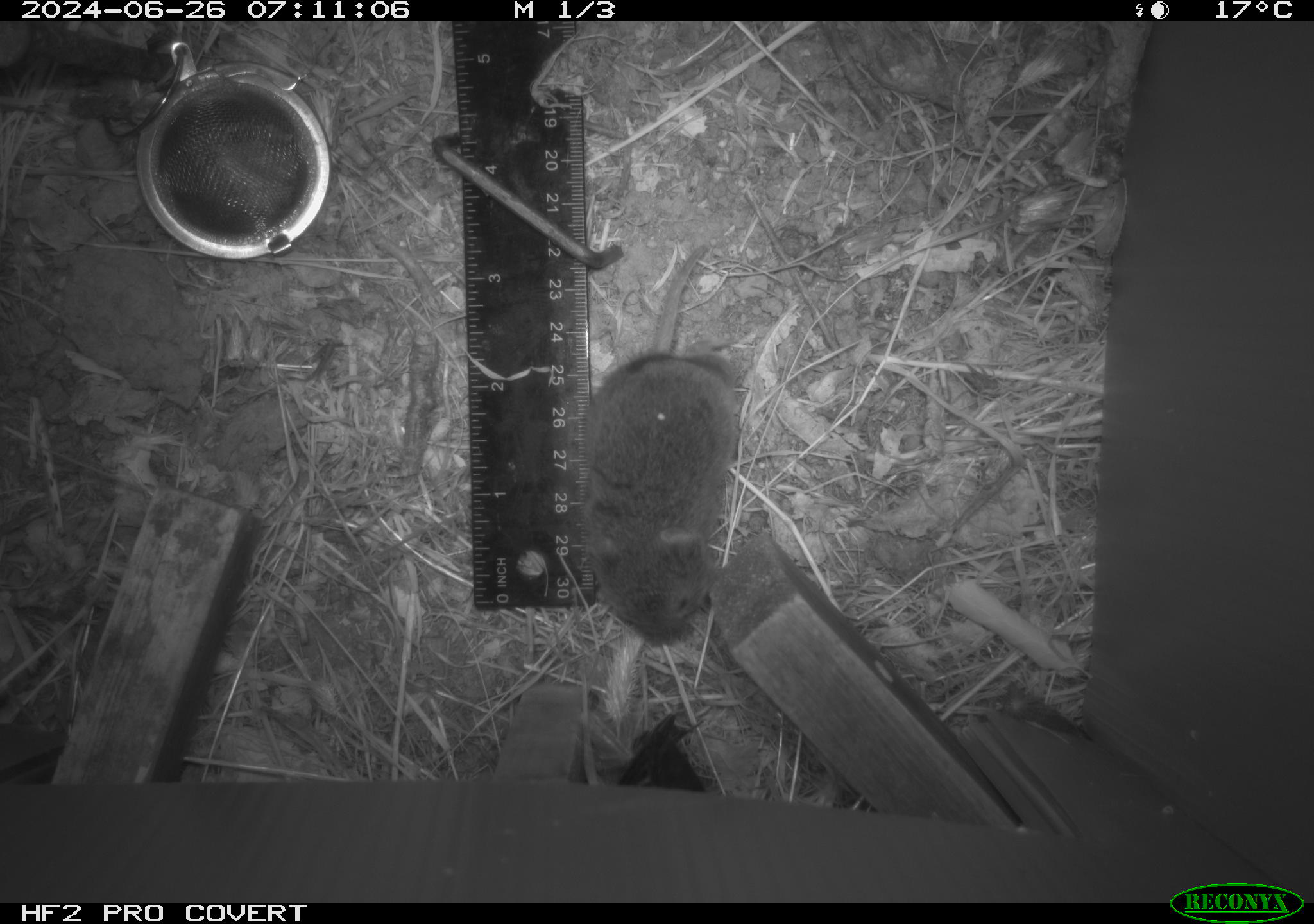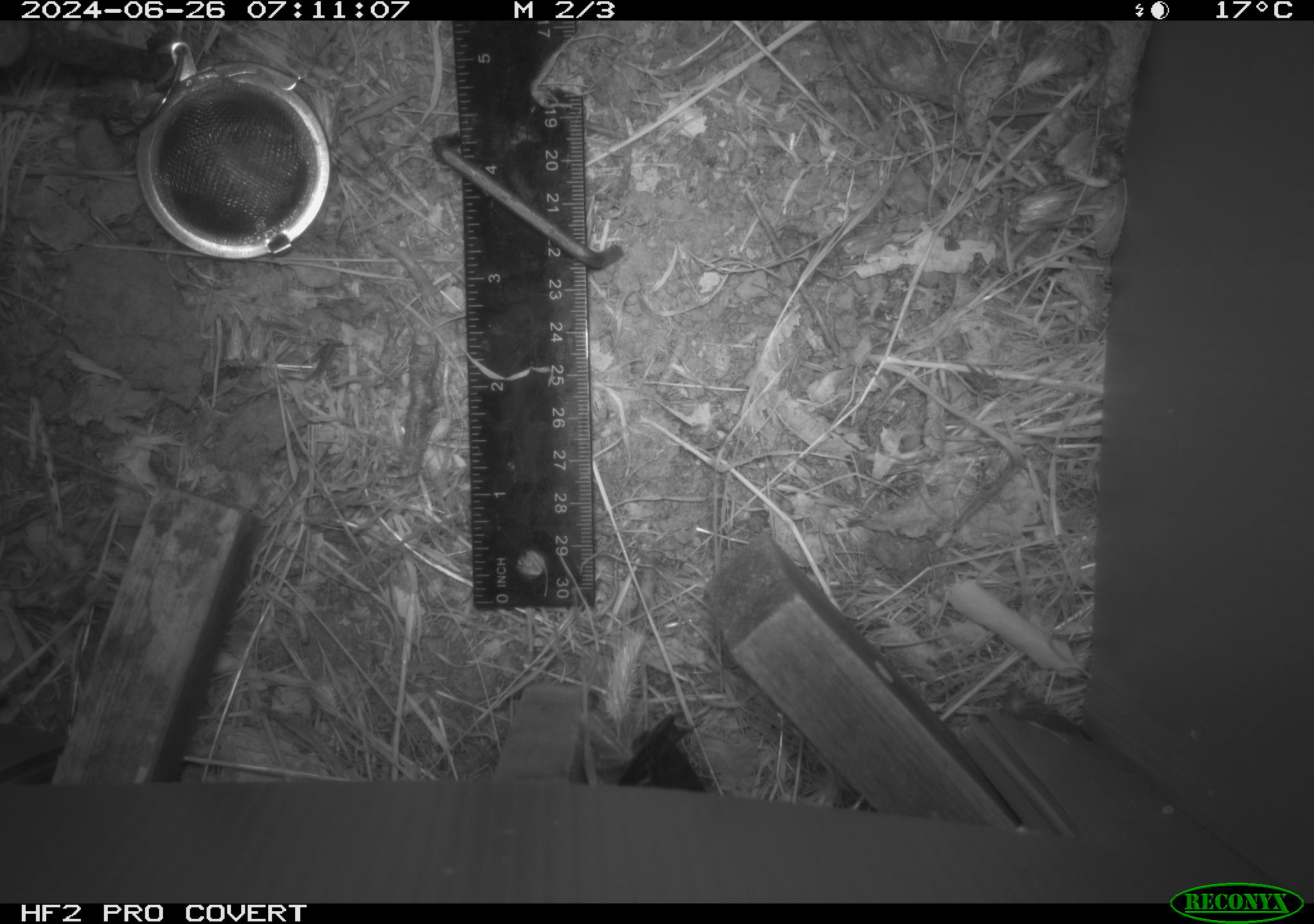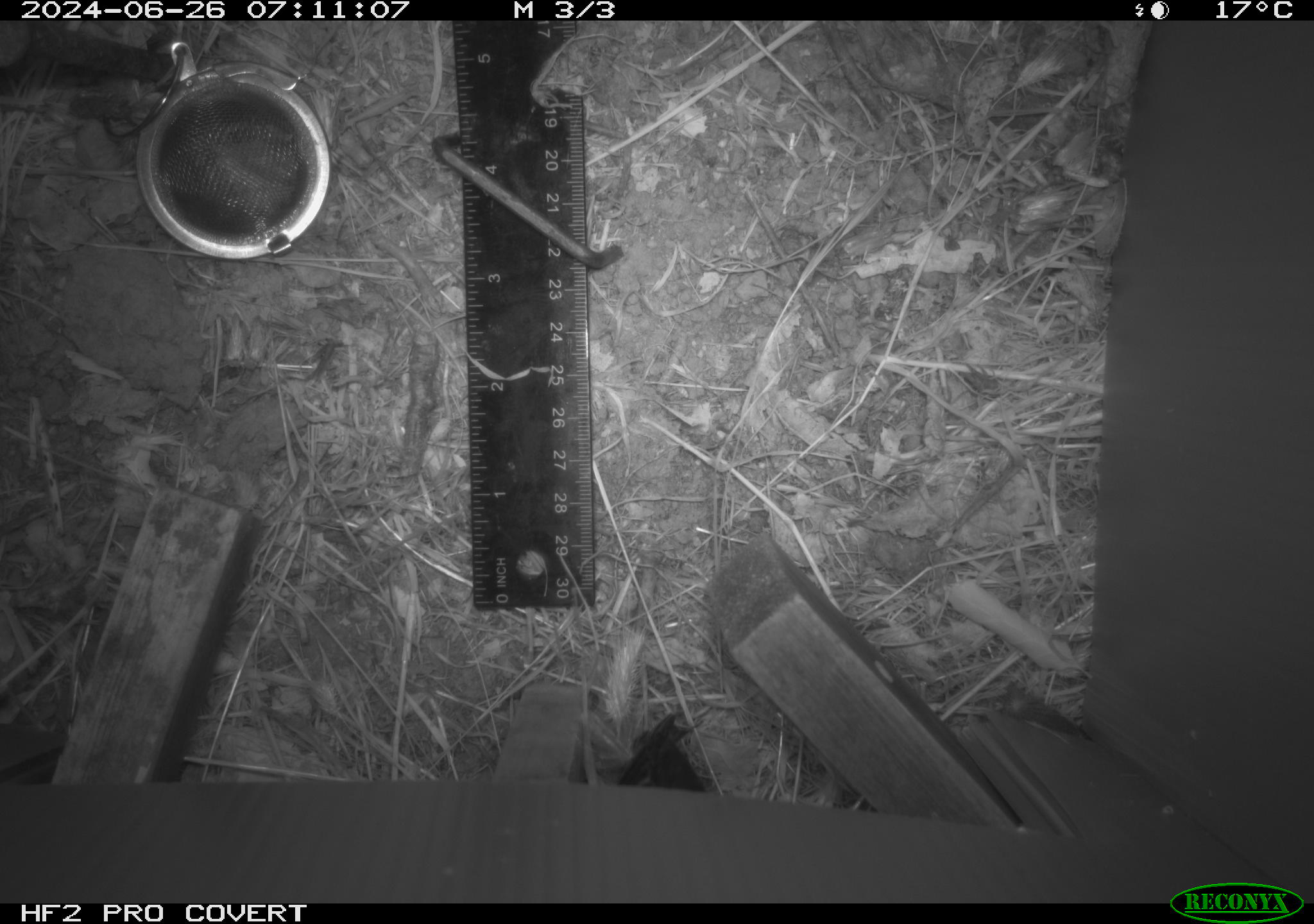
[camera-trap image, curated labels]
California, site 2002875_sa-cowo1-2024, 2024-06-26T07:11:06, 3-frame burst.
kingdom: Animalia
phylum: Chordata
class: Mammalia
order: Rodentia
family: Cricetidae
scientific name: Arvicolinae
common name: voles, lemmings, and muskrats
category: arvicolinae subfamily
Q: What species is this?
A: Arvicolinae subfamily (voles, lemmings, and muskrats) (Arvicolinae).